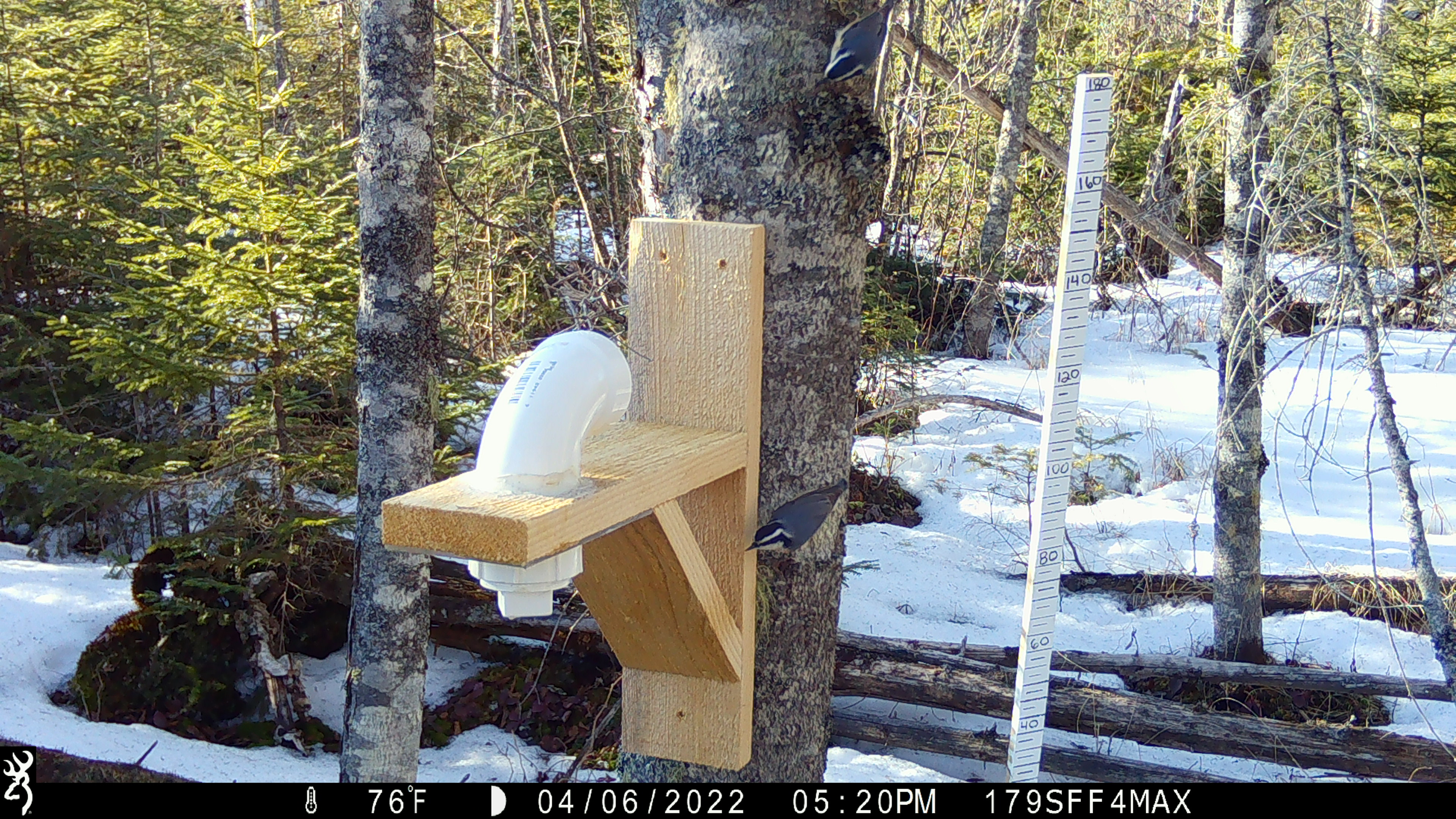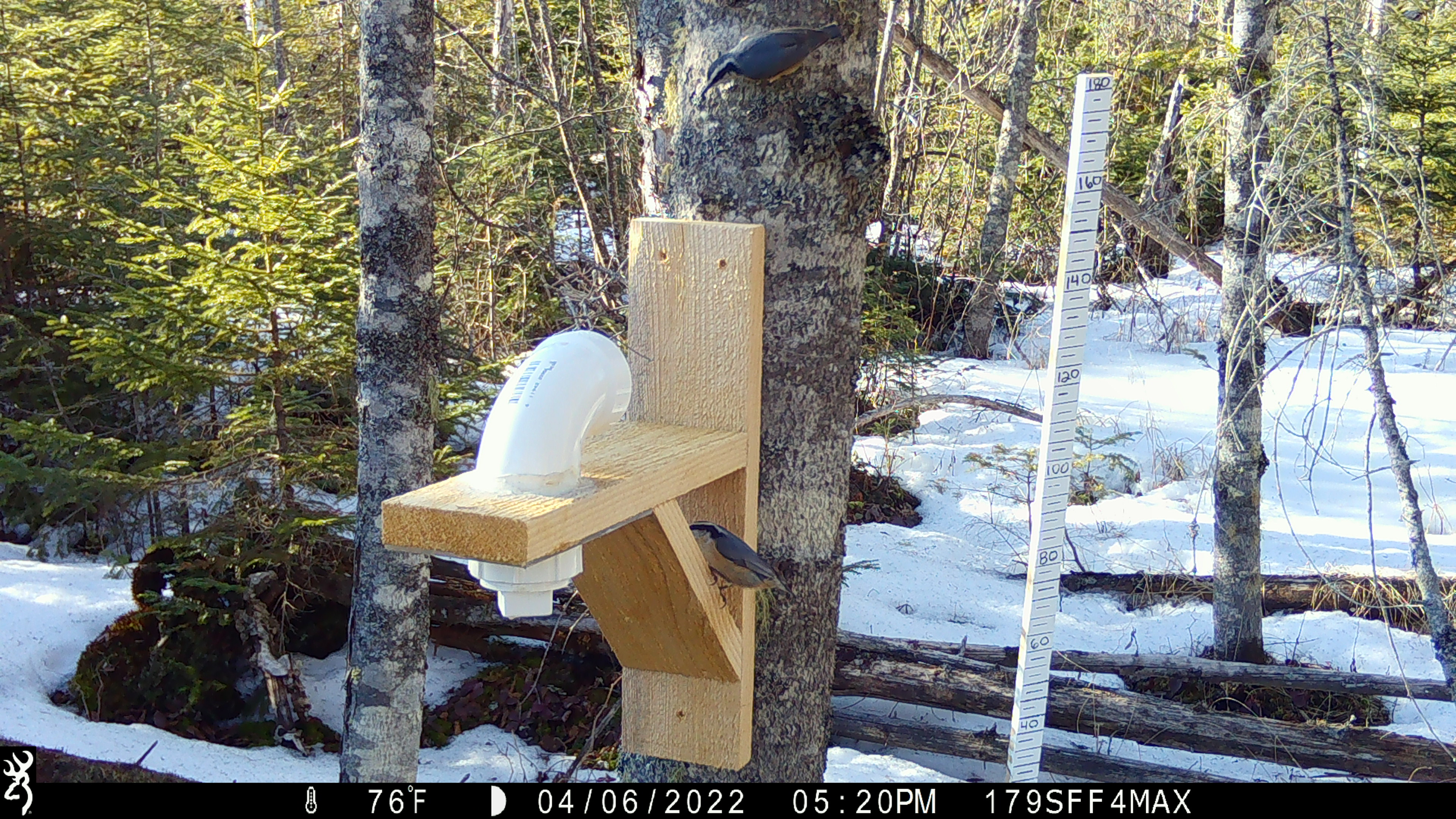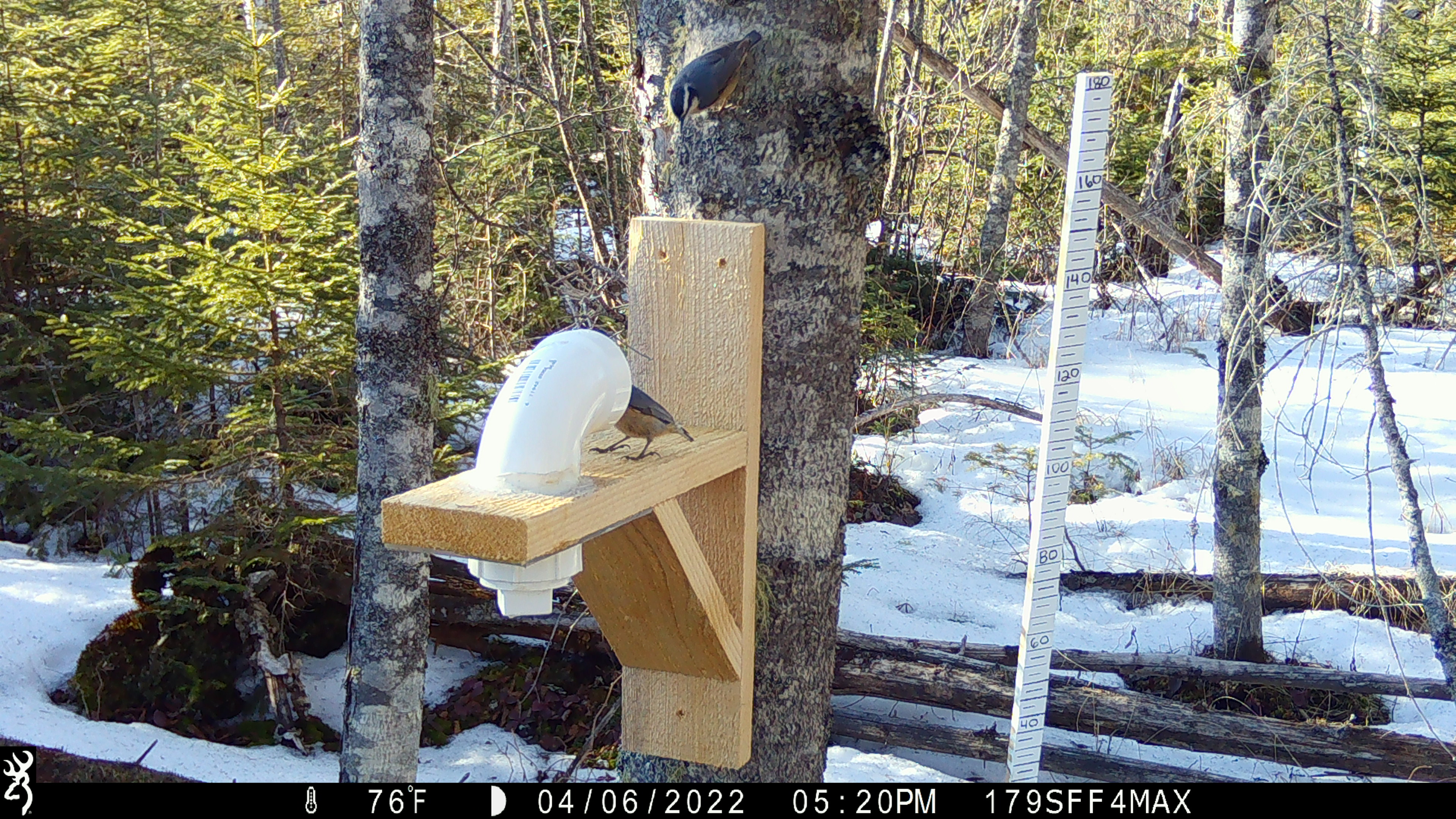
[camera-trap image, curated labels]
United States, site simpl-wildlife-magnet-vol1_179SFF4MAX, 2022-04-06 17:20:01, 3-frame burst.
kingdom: Animalia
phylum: Chordata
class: Aves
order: Passeriformes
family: Sittidae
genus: Sitta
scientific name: Sitta canadensis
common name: red-breasted nuthatch